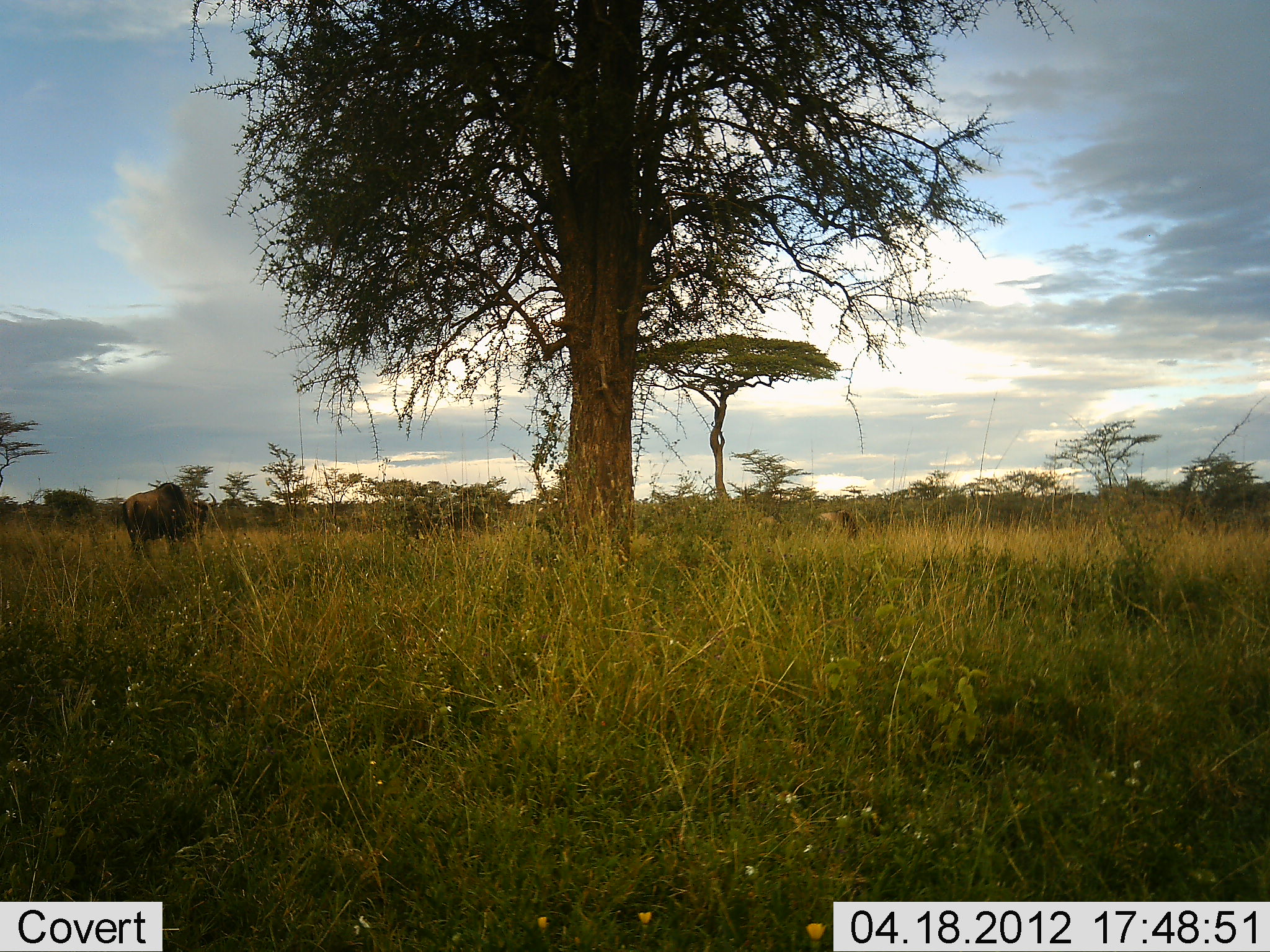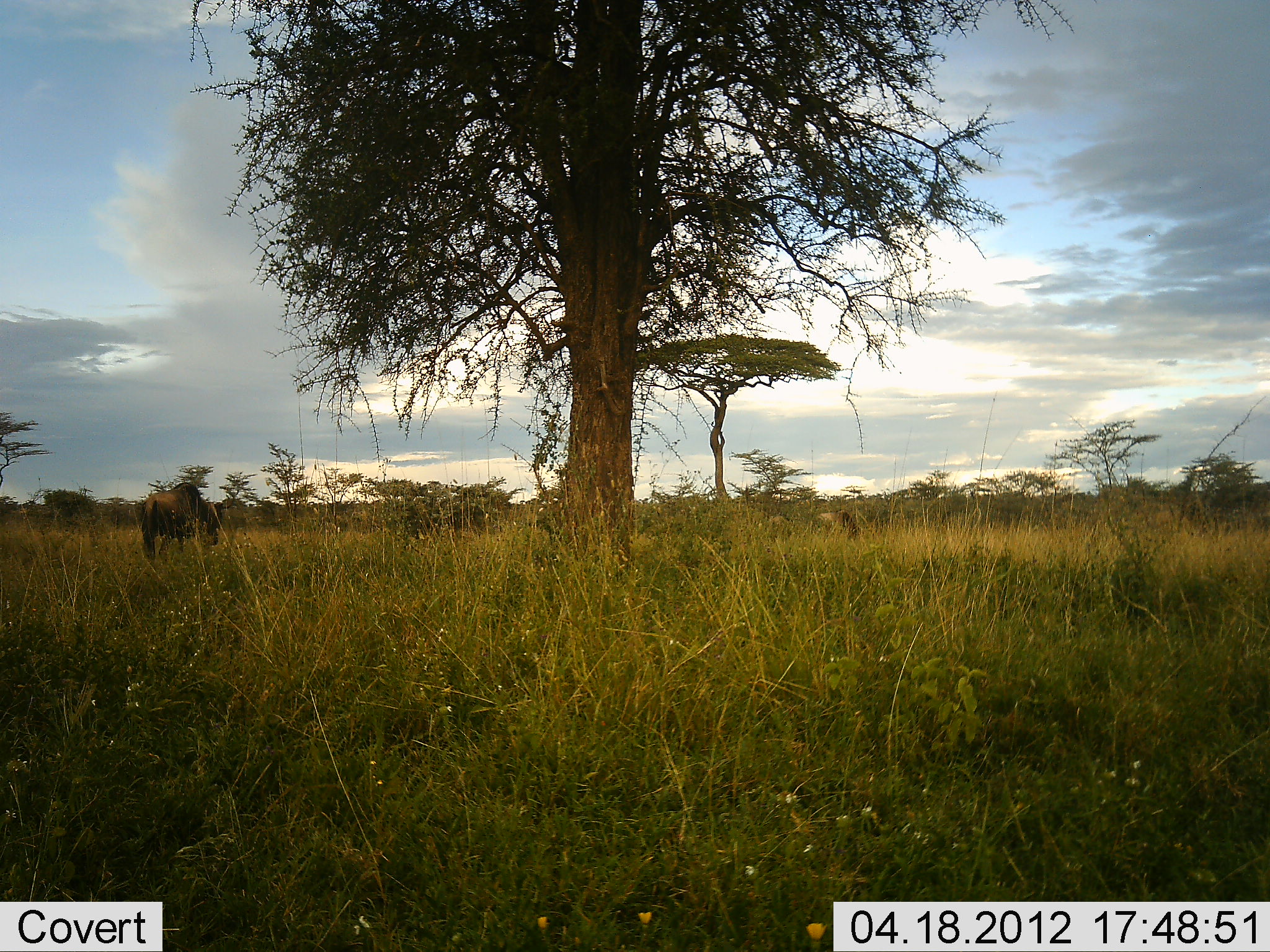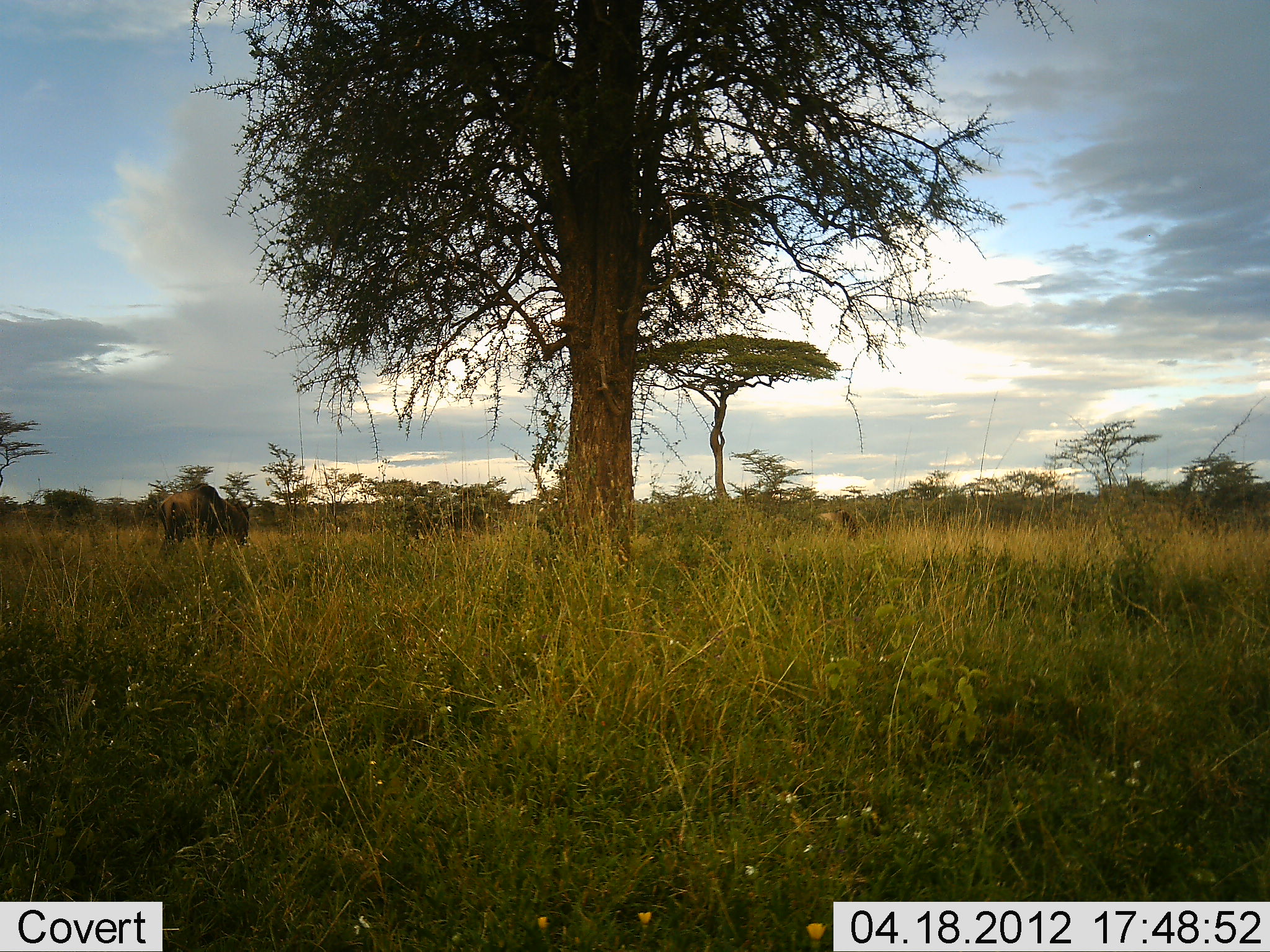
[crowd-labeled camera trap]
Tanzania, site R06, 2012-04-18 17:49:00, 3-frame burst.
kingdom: Animalia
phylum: Chordata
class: Mammalia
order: Artiodactyla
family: Bovidae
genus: Connochaetes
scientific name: Connochaetes taurinus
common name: blue wildebeest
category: wildebeest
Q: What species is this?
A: Wildebeest (blue wildebeest) (Connochaetes taurinus).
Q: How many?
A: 3.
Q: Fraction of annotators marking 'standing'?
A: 21%.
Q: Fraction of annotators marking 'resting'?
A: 0%.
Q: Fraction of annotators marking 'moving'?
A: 71%.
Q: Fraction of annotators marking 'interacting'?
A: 0%.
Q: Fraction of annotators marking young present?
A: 0%.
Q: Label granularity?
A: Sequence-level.